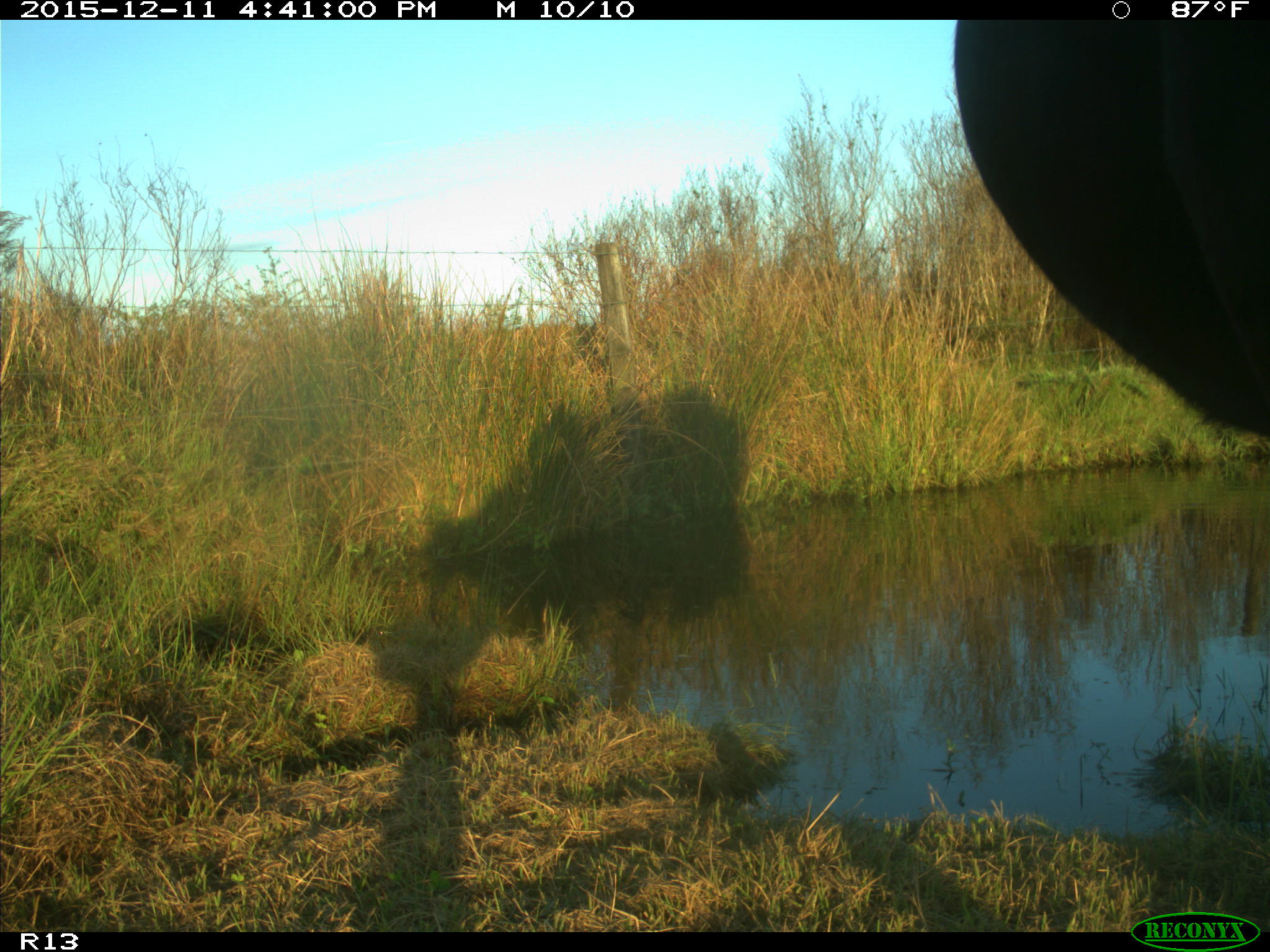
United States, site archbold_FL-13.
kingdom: Animalia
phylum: Chordata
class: Mammalia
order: Artiodactyla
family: Bovidae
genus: Bos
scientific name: Bos taurus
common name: domestic cow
Bos taurus (domestic cow).